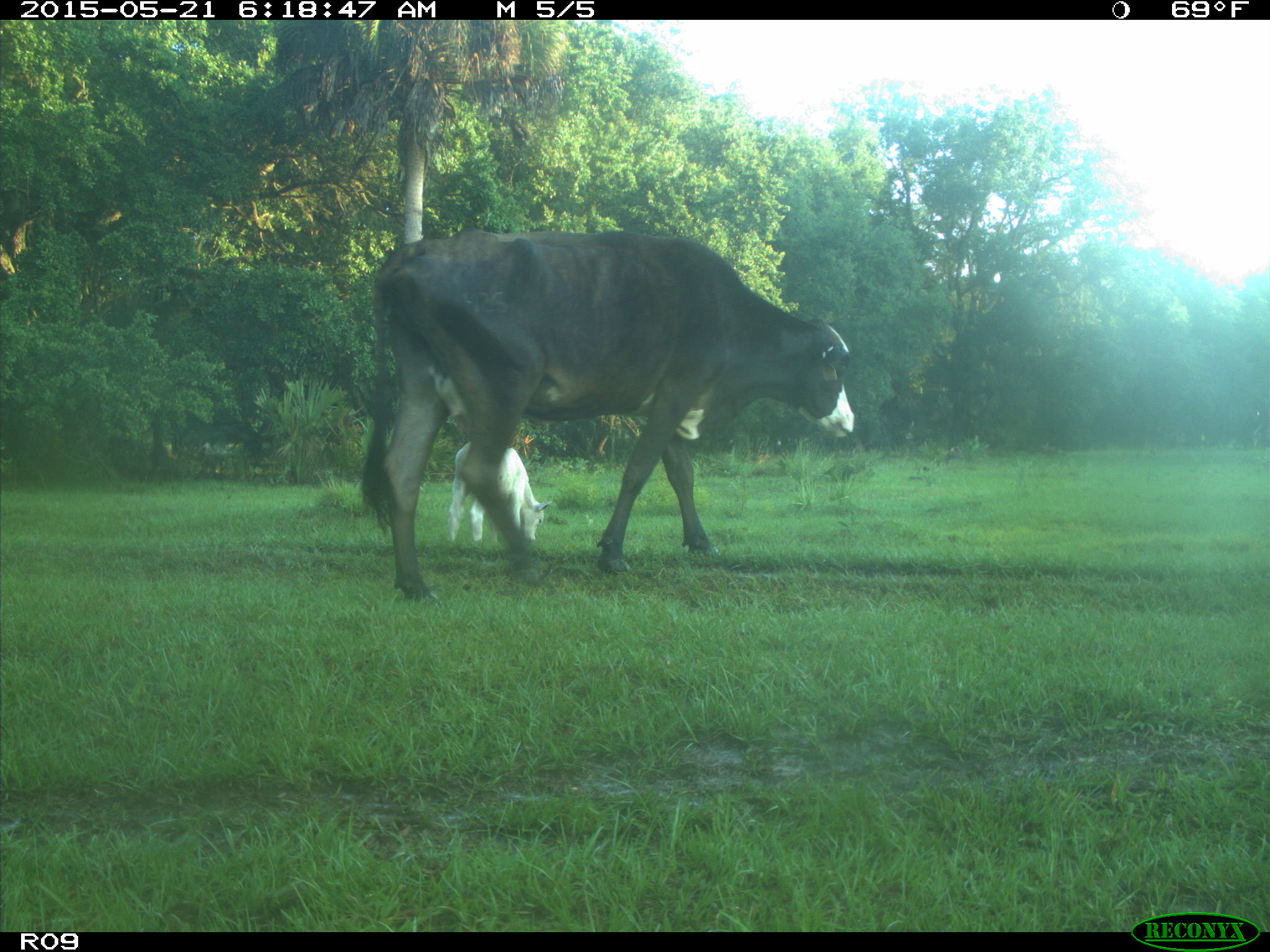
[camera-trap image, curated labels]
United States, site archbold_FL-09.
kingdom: Animalia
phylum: Chordata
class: Mammalia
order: Artiodactyla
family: Bovidae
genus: Bos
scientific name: Bos taurus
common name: domestic cow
Bos taurus (domestic cow).